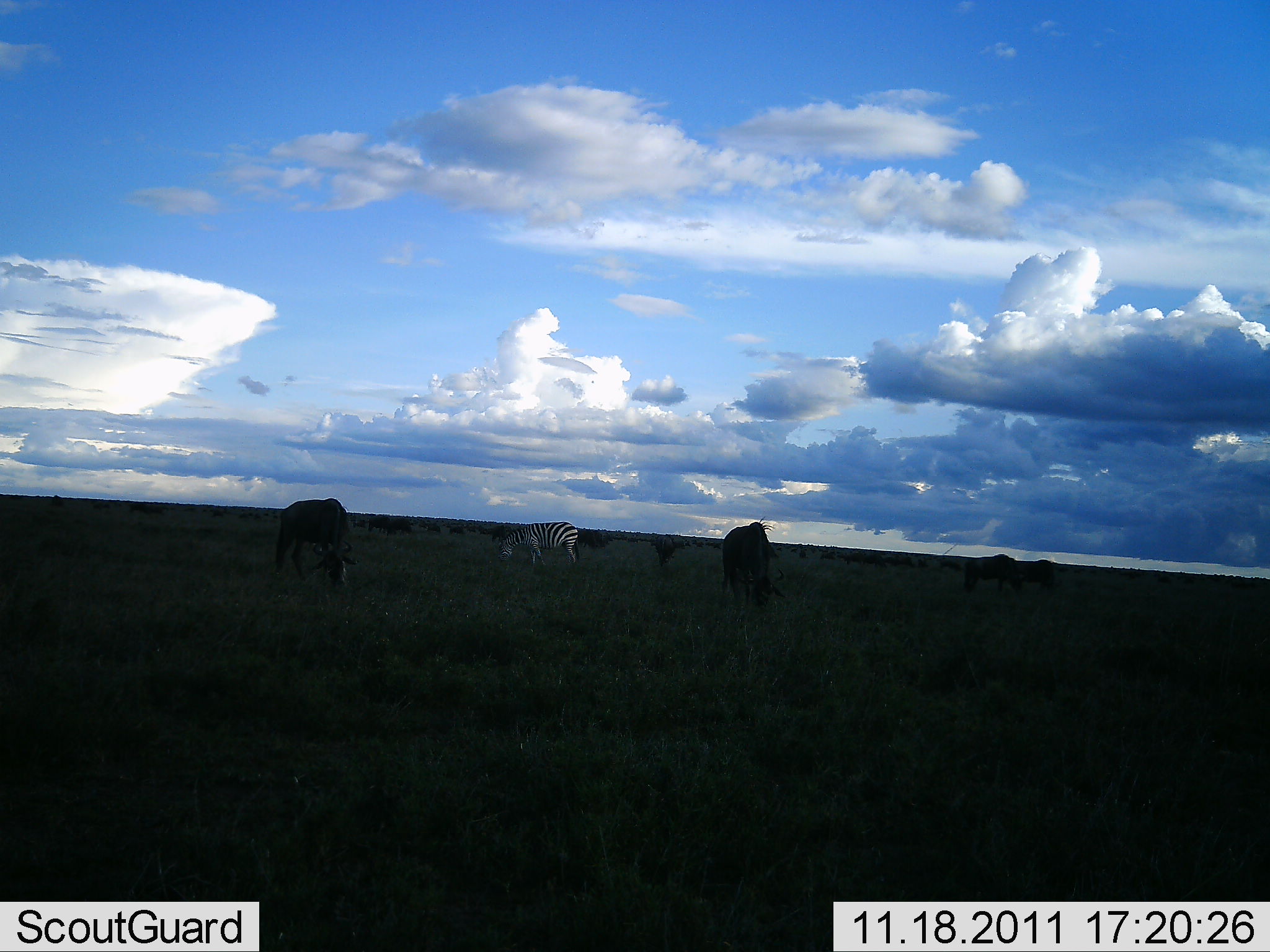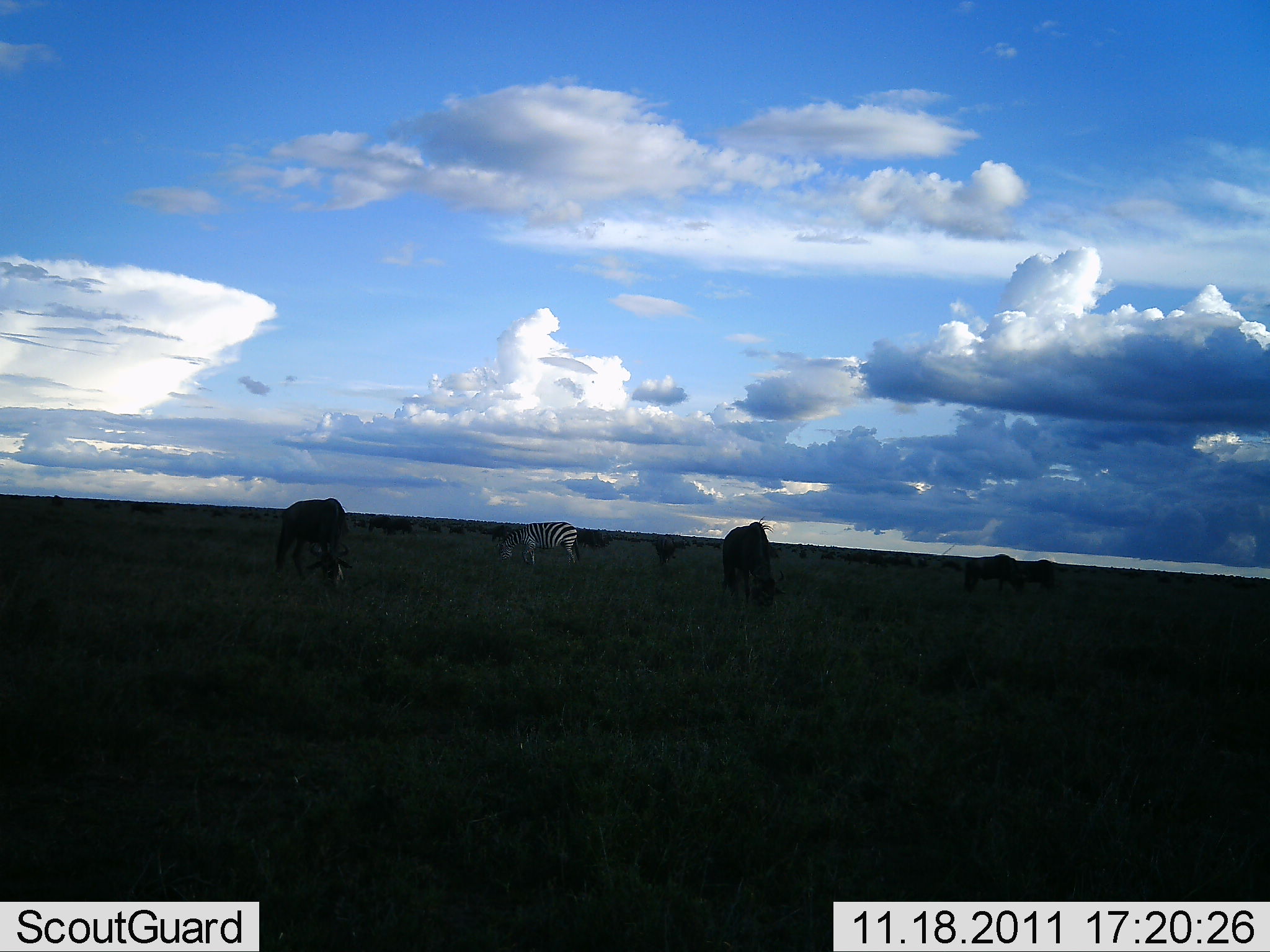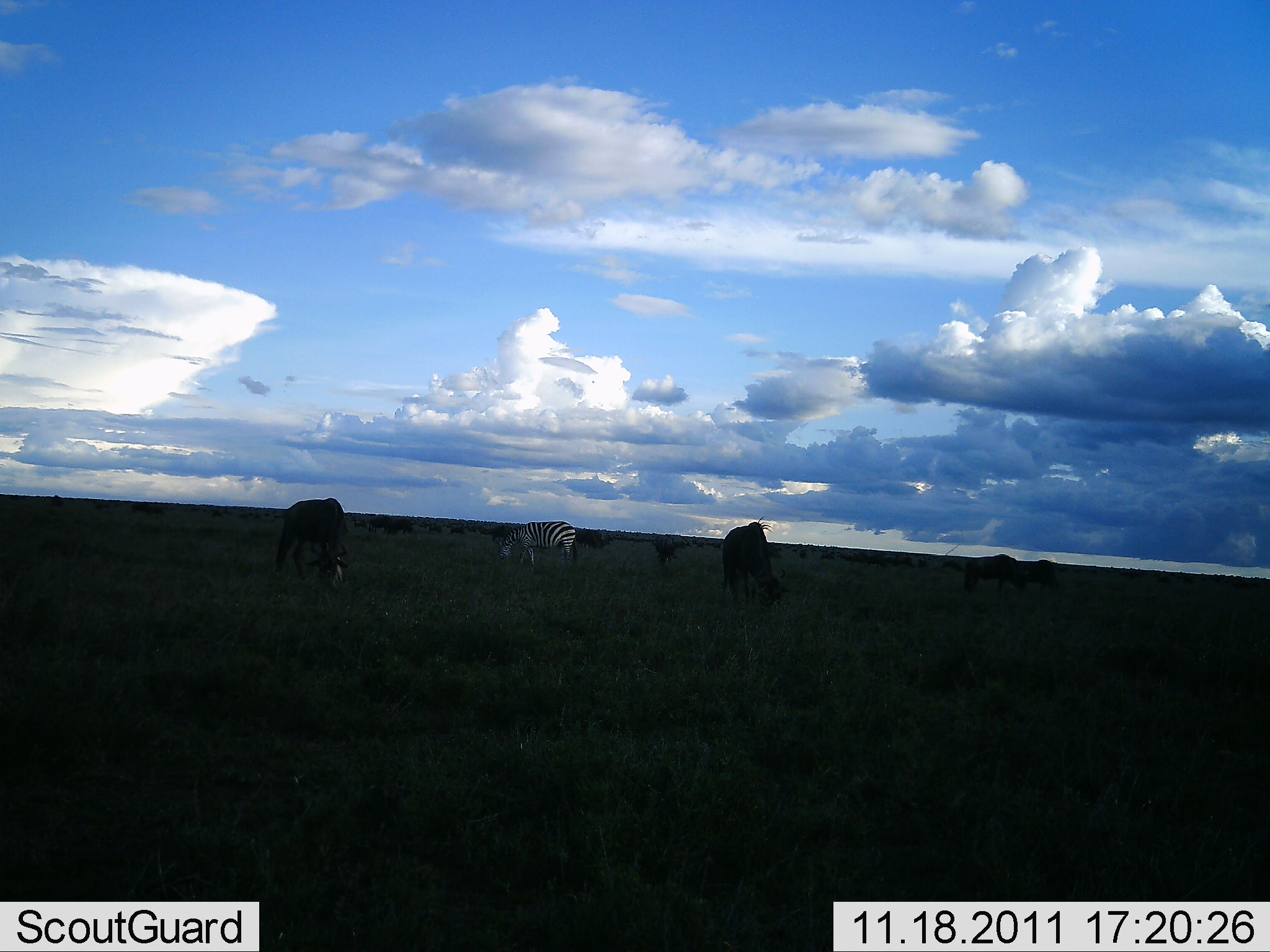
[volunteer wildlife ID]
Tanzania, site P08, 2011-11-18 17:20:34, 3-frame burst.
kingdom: Animalia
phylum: Chordata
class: Mammalia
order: Artiodactyla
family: Bovidae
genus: Connochaetes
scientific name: Connochaetes taurinus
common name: blue wildebeest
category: wildebeest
Wildebeest (blue wildebeest) (Connochaetes taurinus), count 11-50. Behavior (volunteer vote fractions): standing 50%, resting 0%, moving 10%, interacting 0%. Young present (vote fraction): 0%. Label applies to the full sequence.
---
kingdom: Animalia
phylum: Chordata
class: Mammalia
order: Perissodactyla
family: Equidae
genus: Equus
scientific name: Equus quagga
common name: plains zebra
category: zebra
Zebra (plains zebra) (Equus quagga), count 1. Behavior (volunteer vote fractions): standing 27%, resting 0%, moving 9%, interacting 0%. Young present (vote fraction): 0%. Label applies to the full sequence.